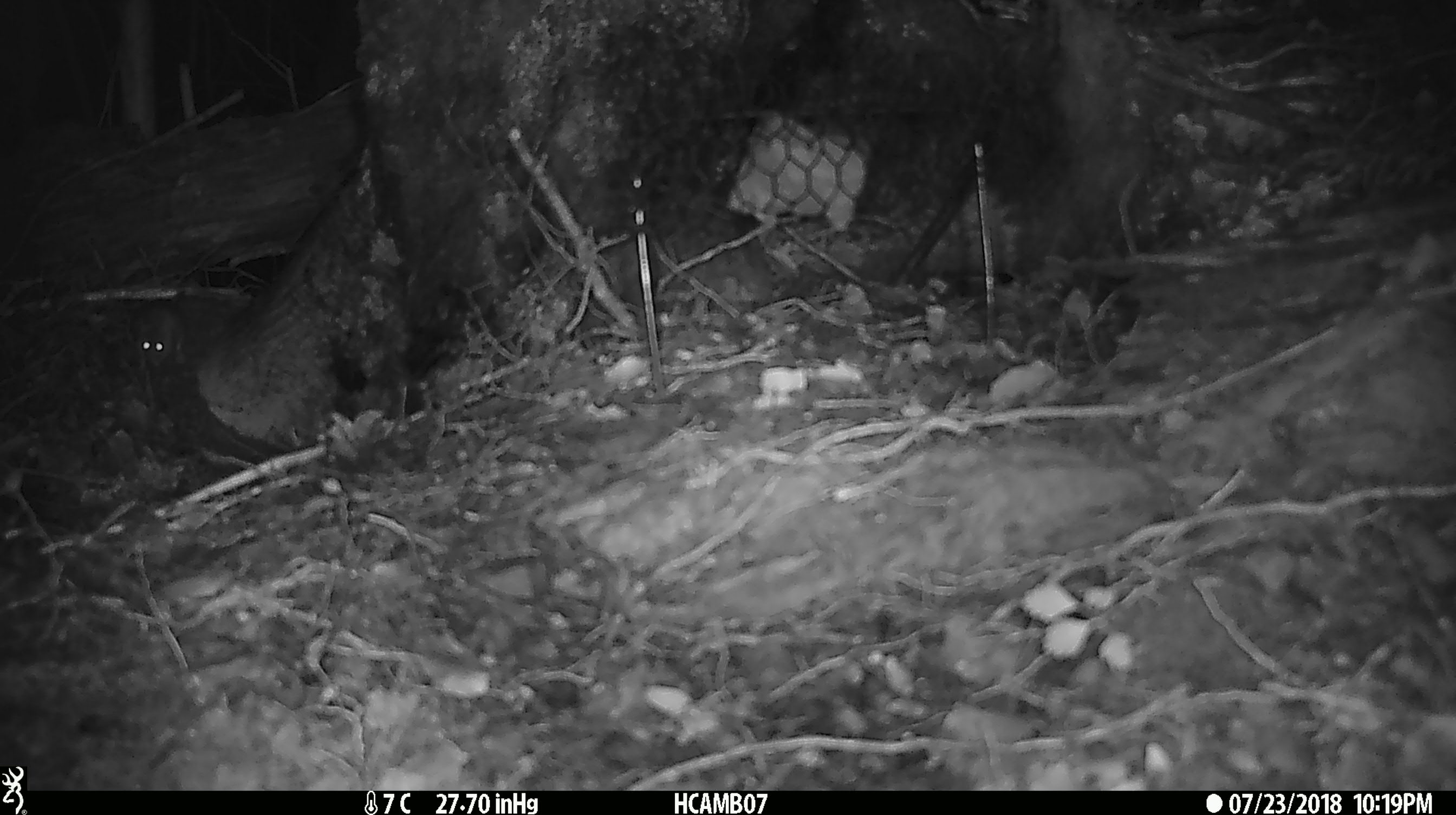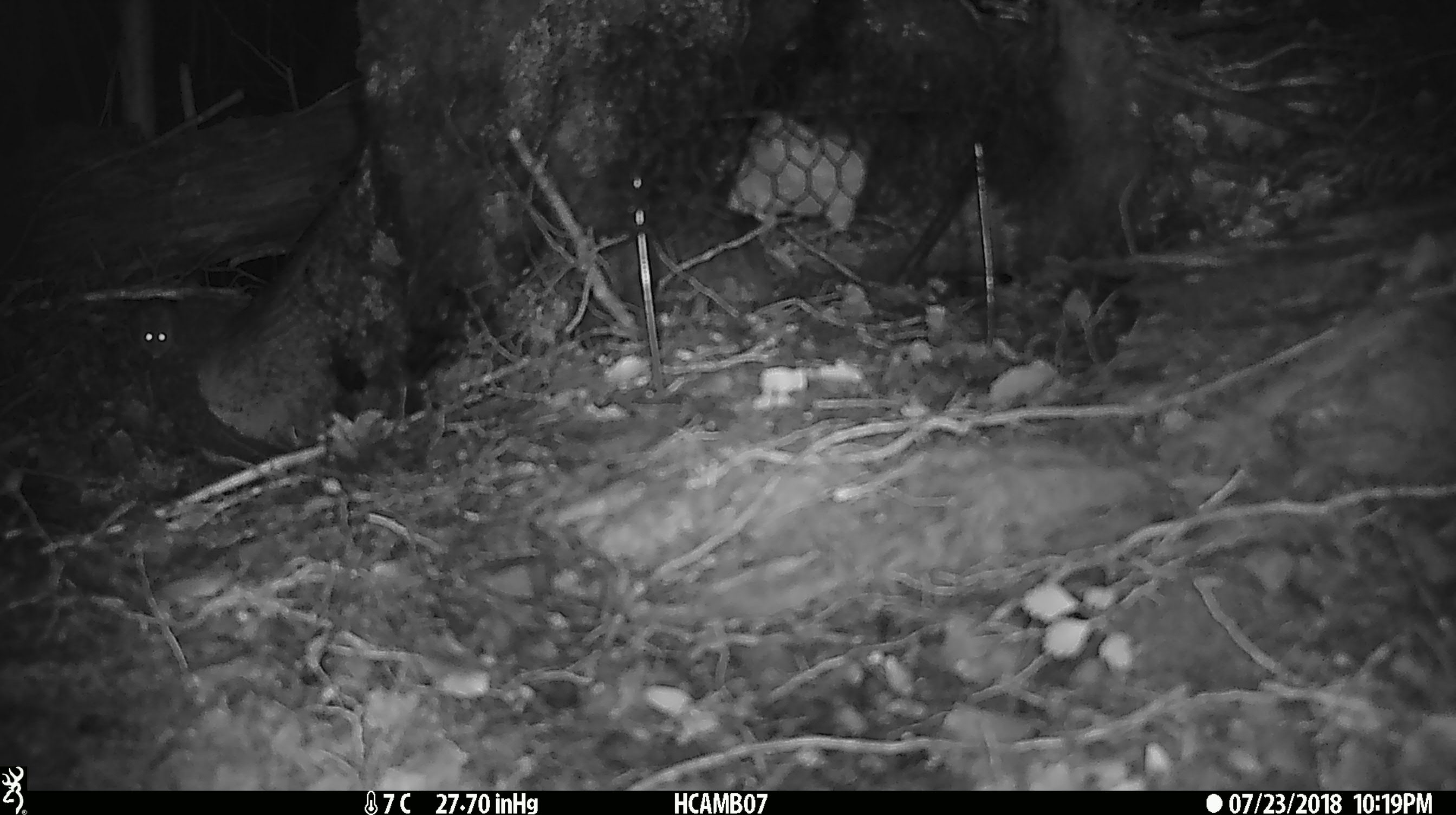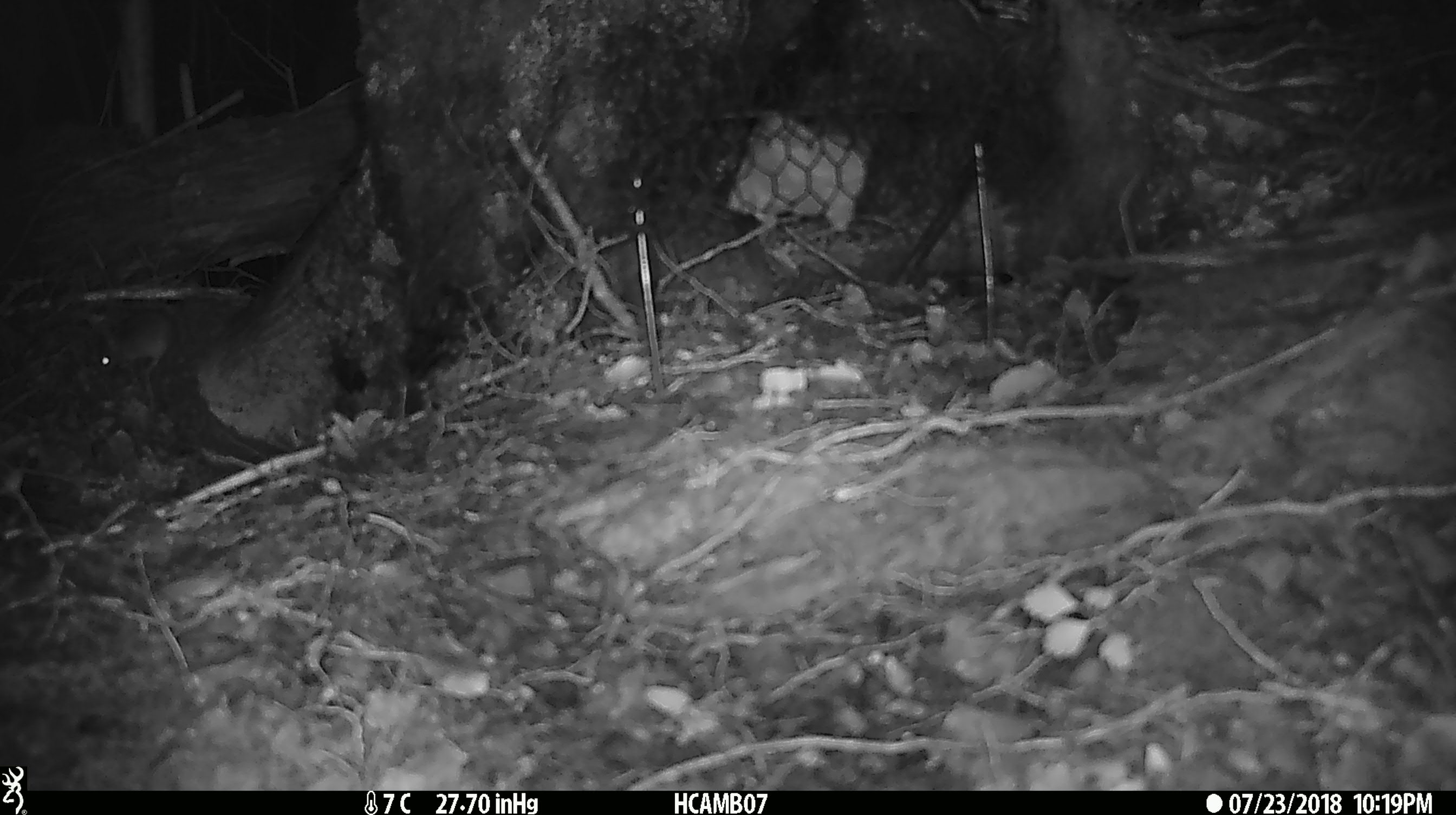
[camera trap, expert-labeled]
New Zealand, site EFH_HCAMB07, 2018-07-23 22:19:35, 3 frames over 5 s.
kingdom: Animalia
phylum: Chordata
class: Mammalia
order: Rodentia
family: Muridae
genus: Mus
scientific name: Mus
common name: mouse